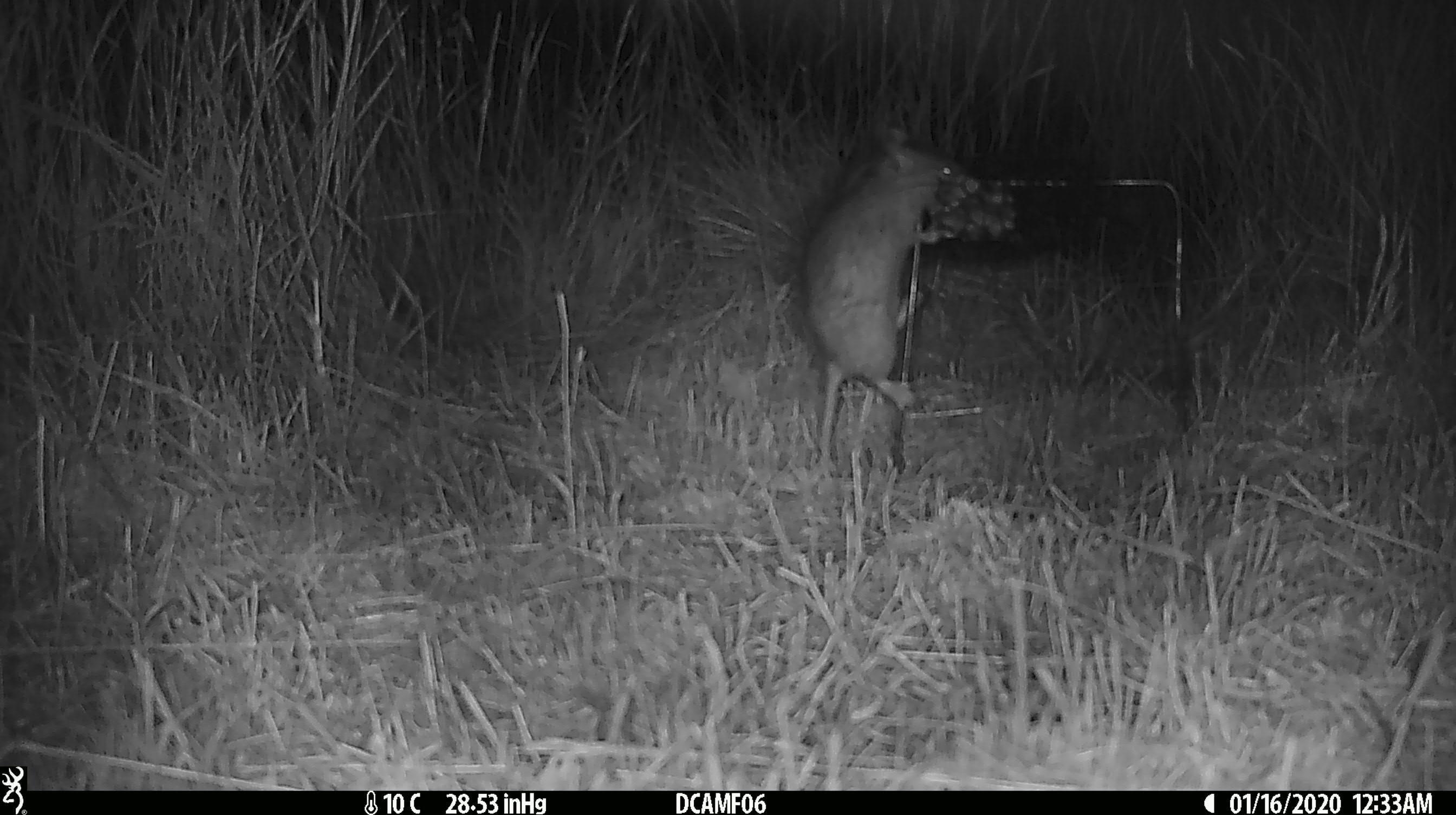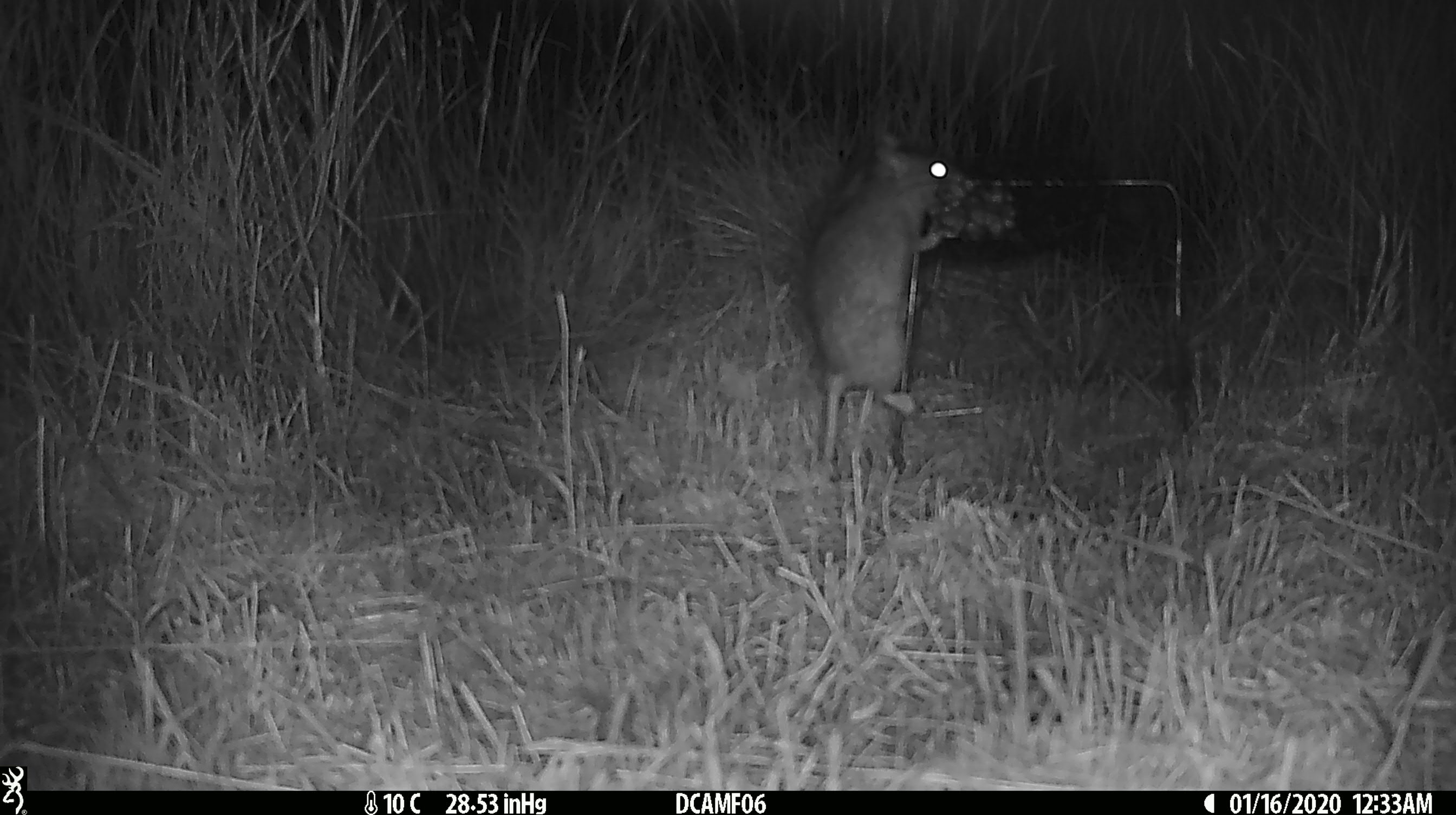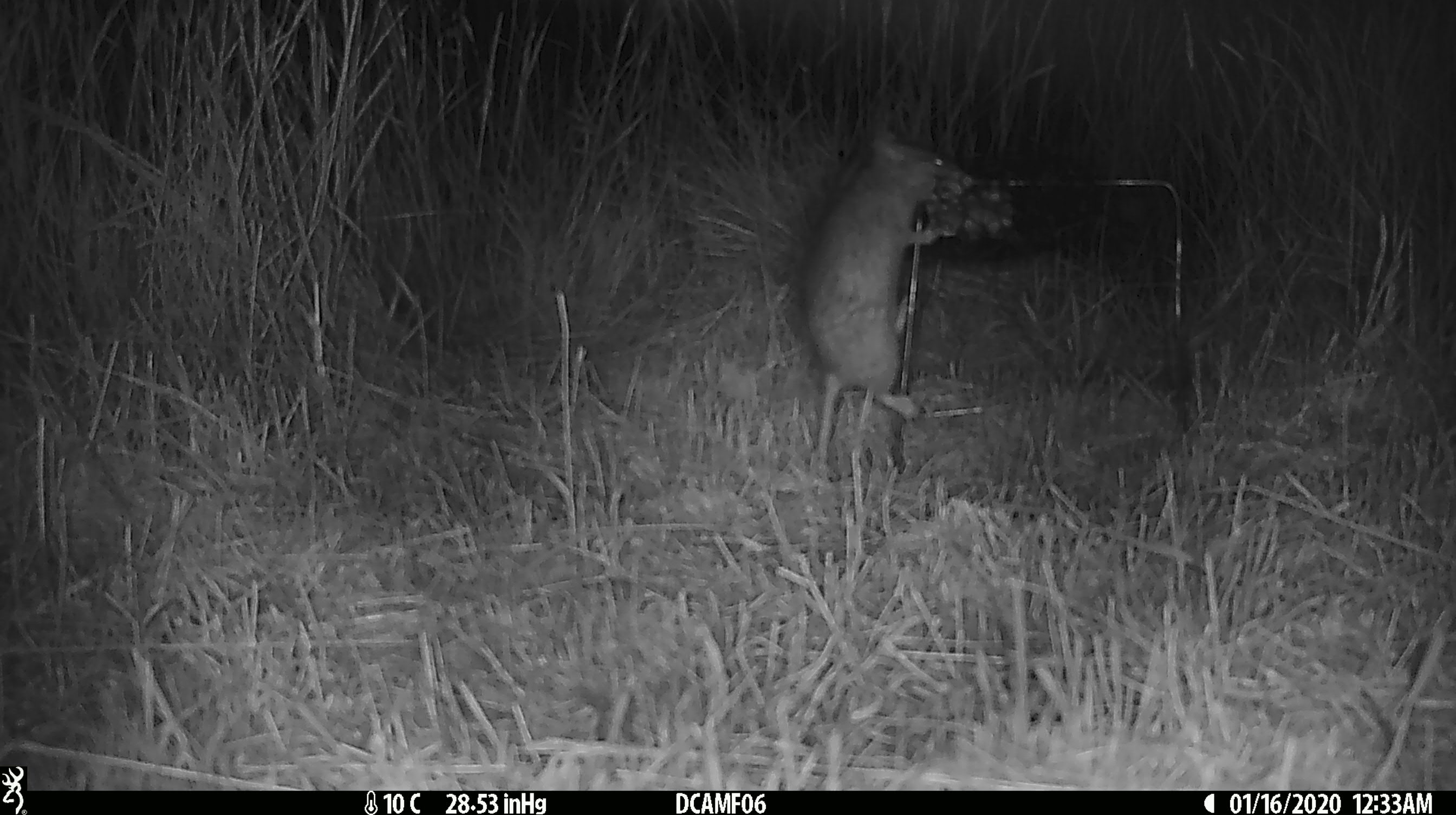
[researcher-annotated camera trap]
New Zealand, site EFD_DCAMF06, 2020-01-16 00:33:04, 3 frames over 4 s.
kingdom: Animalia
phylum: Chordata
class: Mammalia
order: Rodentia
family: Muridae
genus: Rattus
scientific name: Rattus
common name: rat